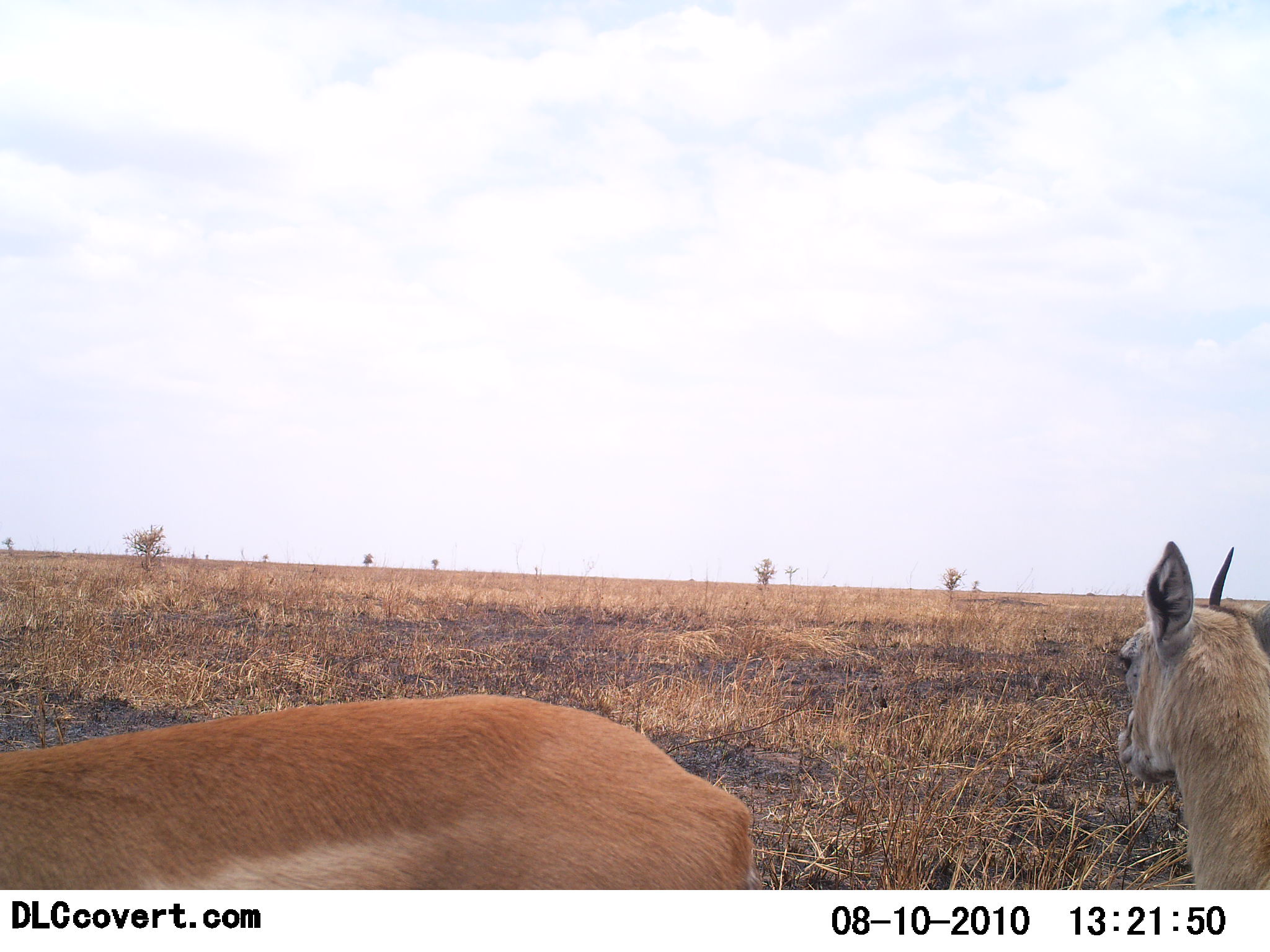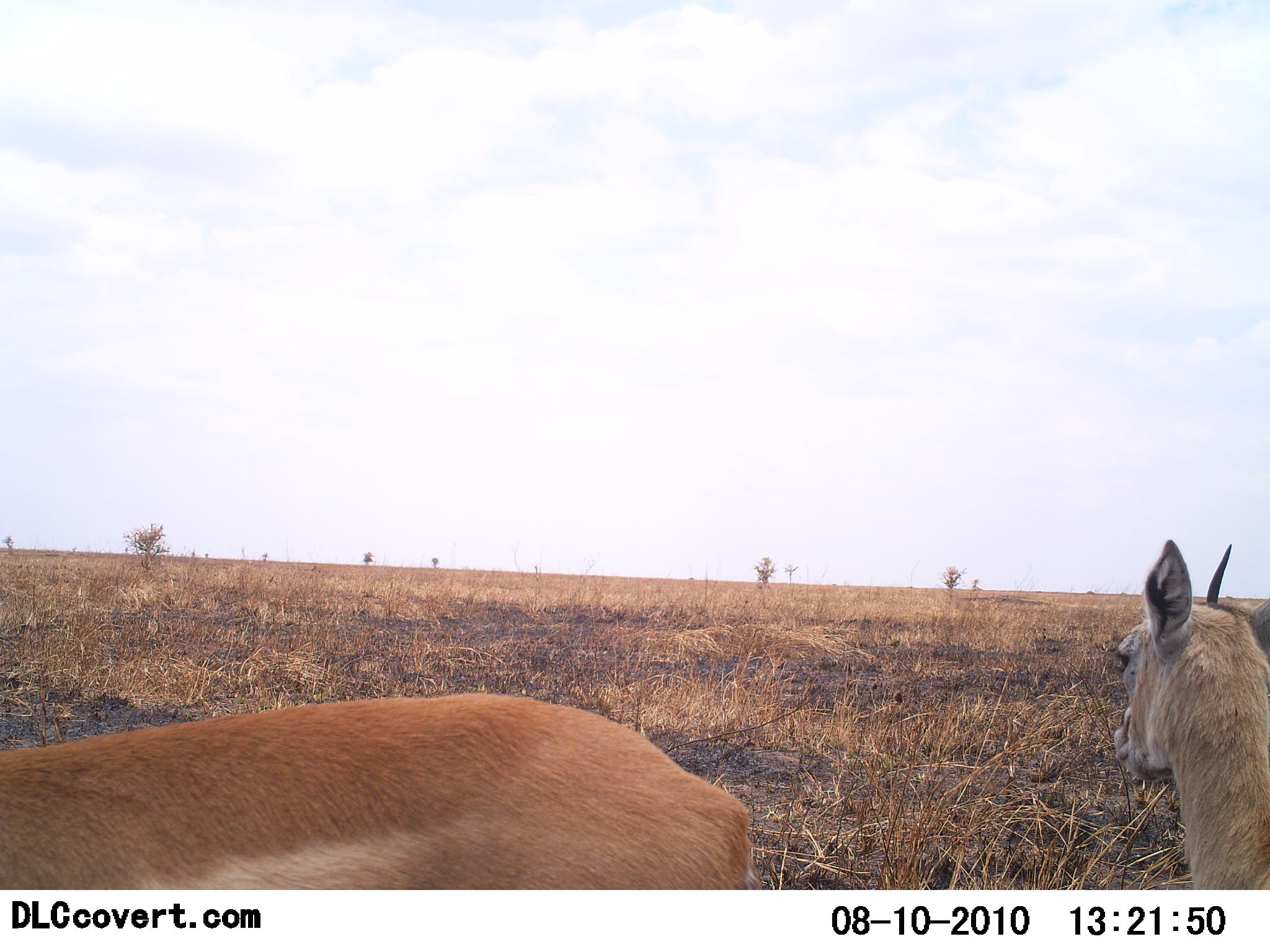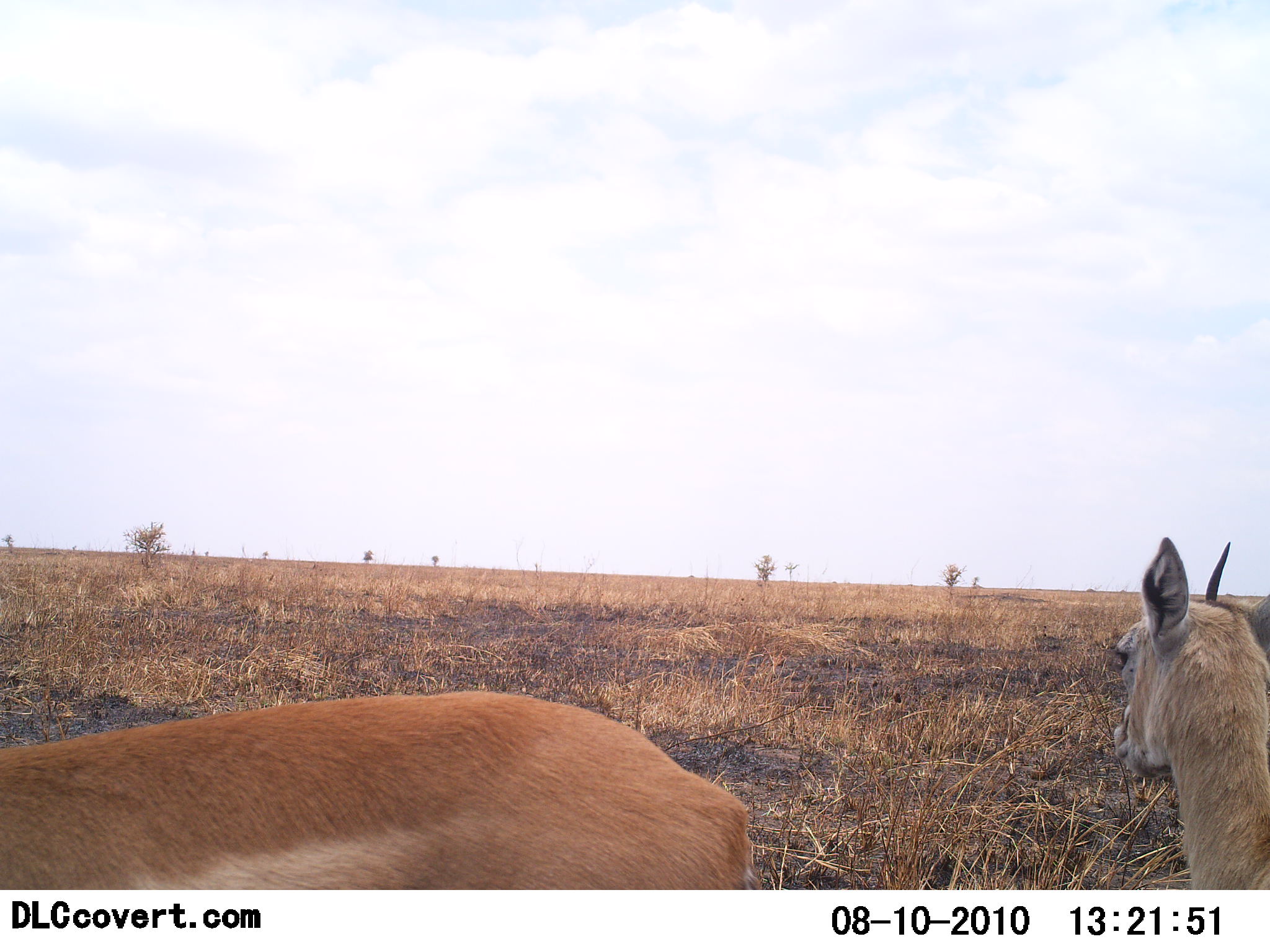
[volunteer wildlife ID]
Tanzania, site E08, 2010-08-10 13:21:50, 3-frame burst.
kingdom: Animalia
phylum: Chordata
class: Mammalia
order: Artiodactyla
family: Bovidae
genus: Nanger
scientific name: Nanger granti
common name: grant's gazelle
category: gazellegrants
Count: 2.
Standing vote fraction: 80%.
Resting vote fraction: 10%.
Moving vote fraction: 0%.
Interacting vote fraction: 0%.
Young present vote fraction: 0%.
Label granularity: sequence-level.